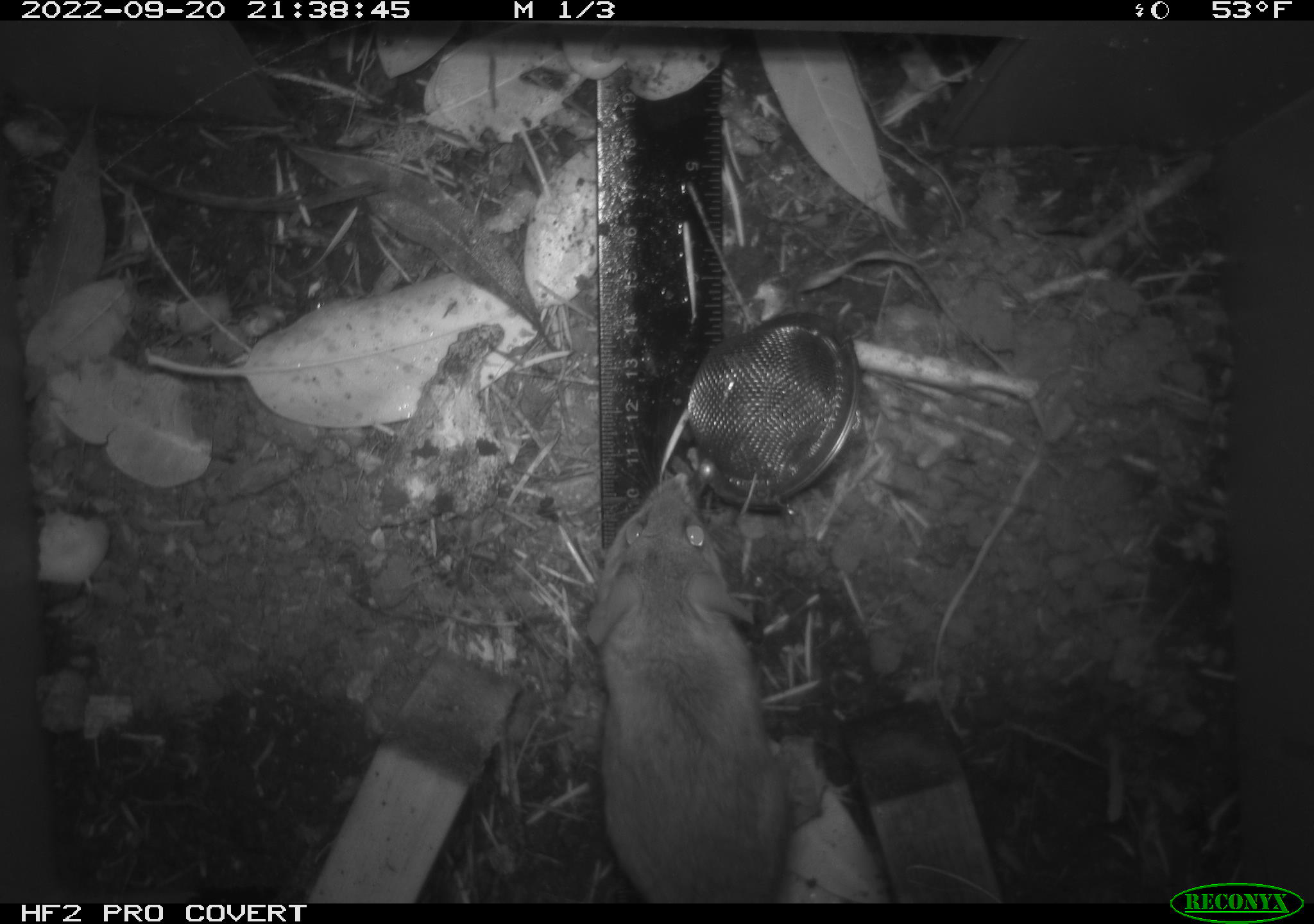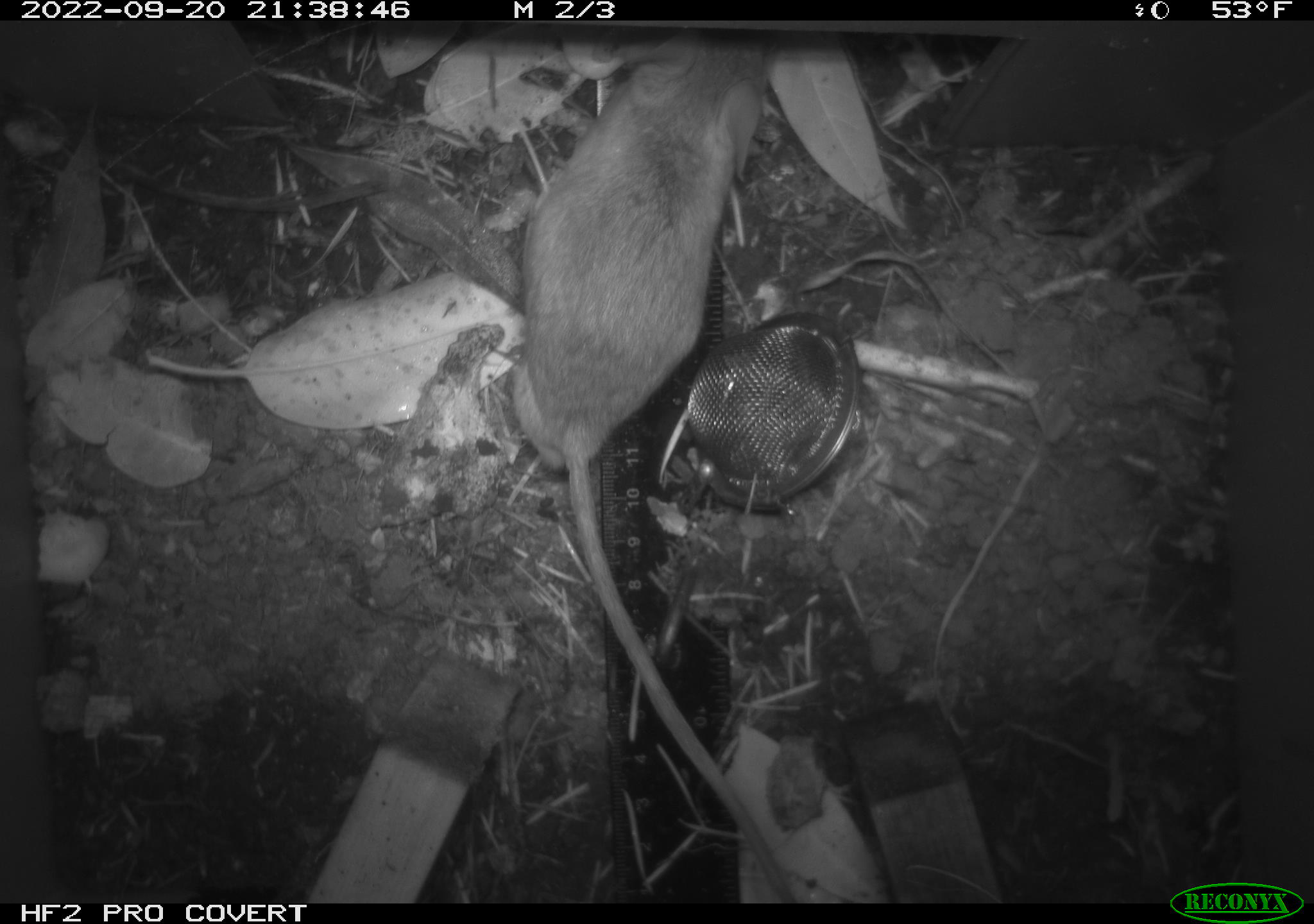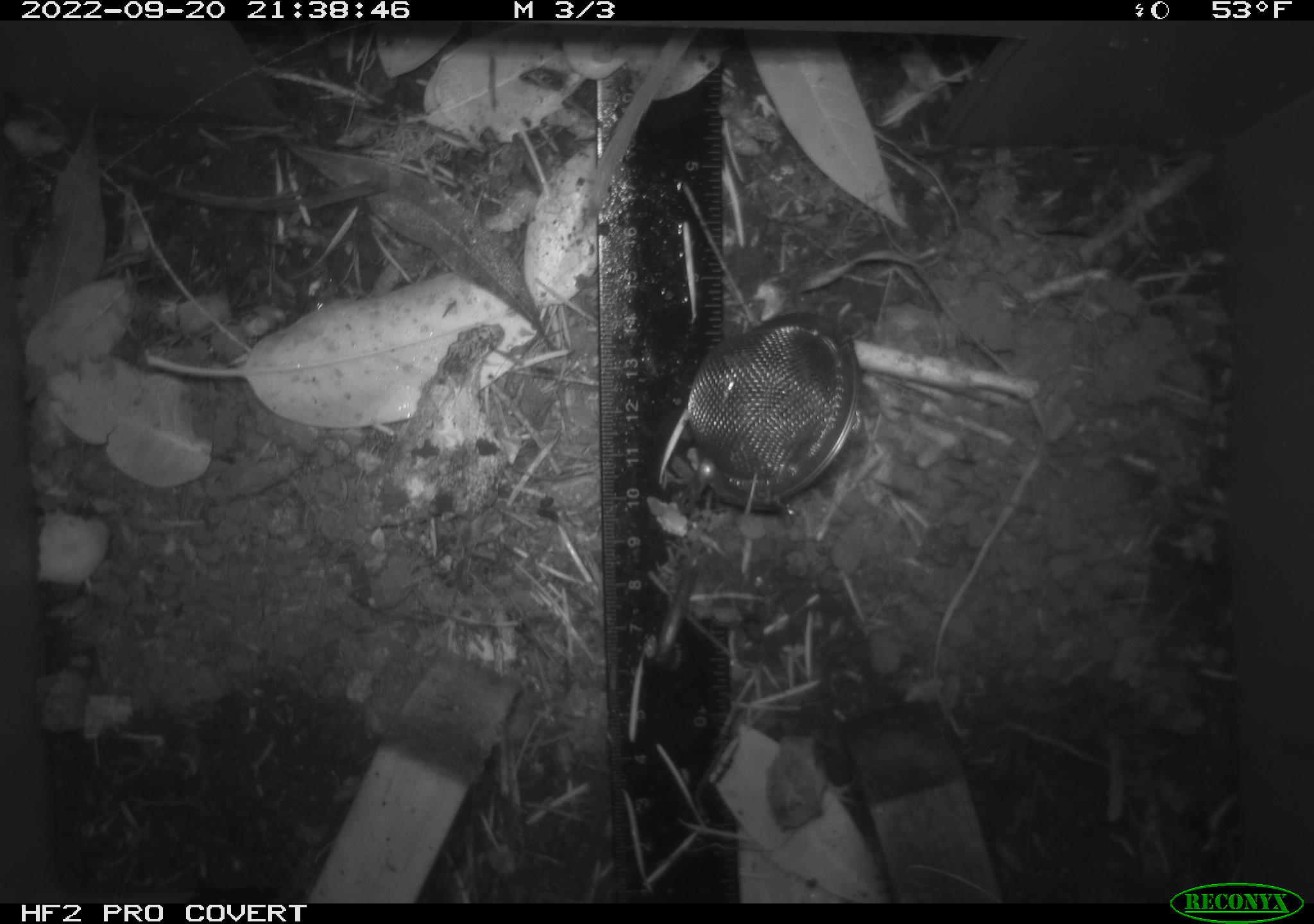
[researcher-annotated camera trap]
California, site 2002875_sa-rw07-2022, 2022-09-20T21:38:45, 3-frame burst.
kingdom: Animalia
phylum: Chordata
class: Mammalia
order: Rodentia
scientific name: Rodentia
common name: mouse species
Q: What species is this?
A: Mouse species (Rodentia).